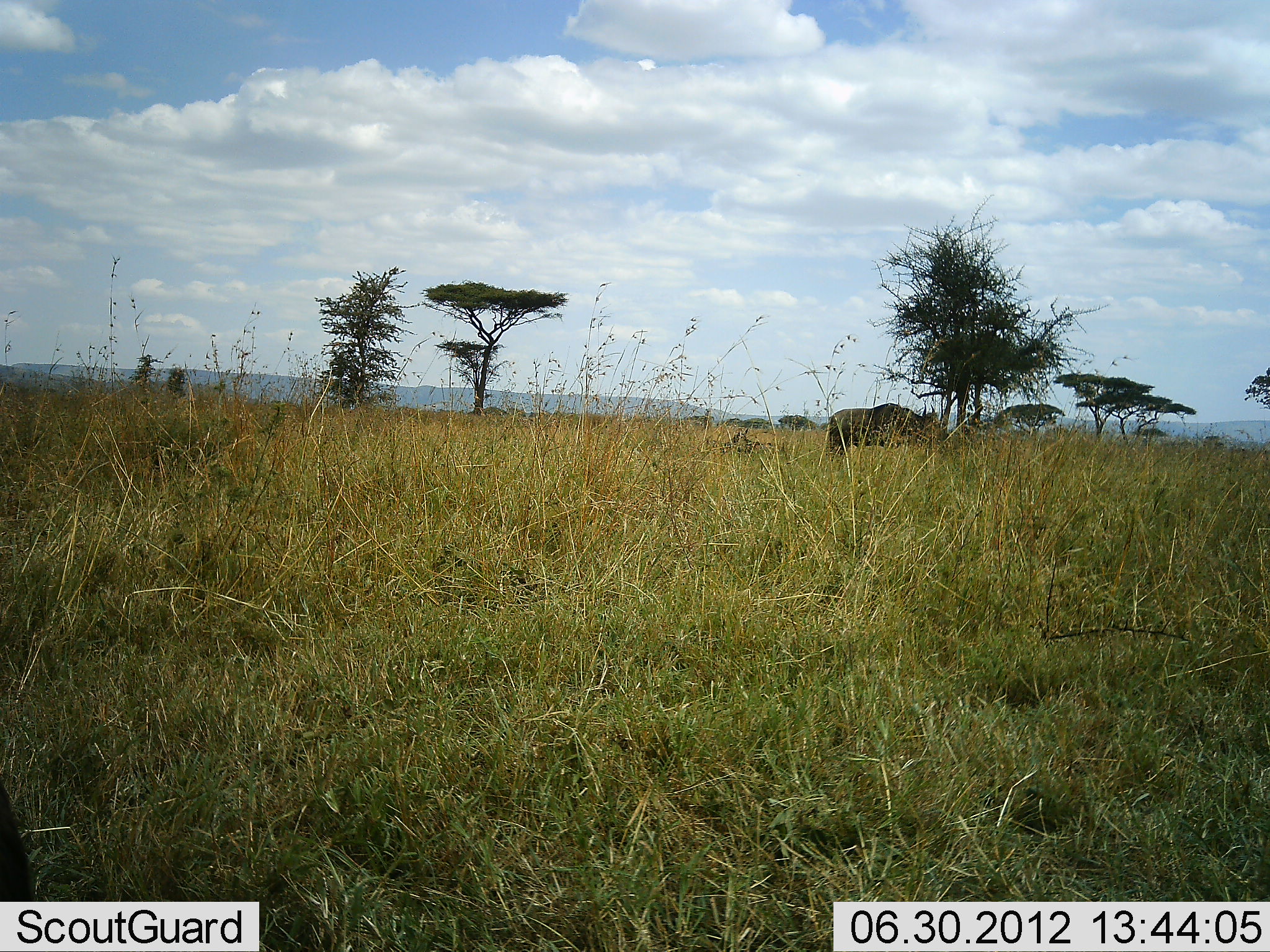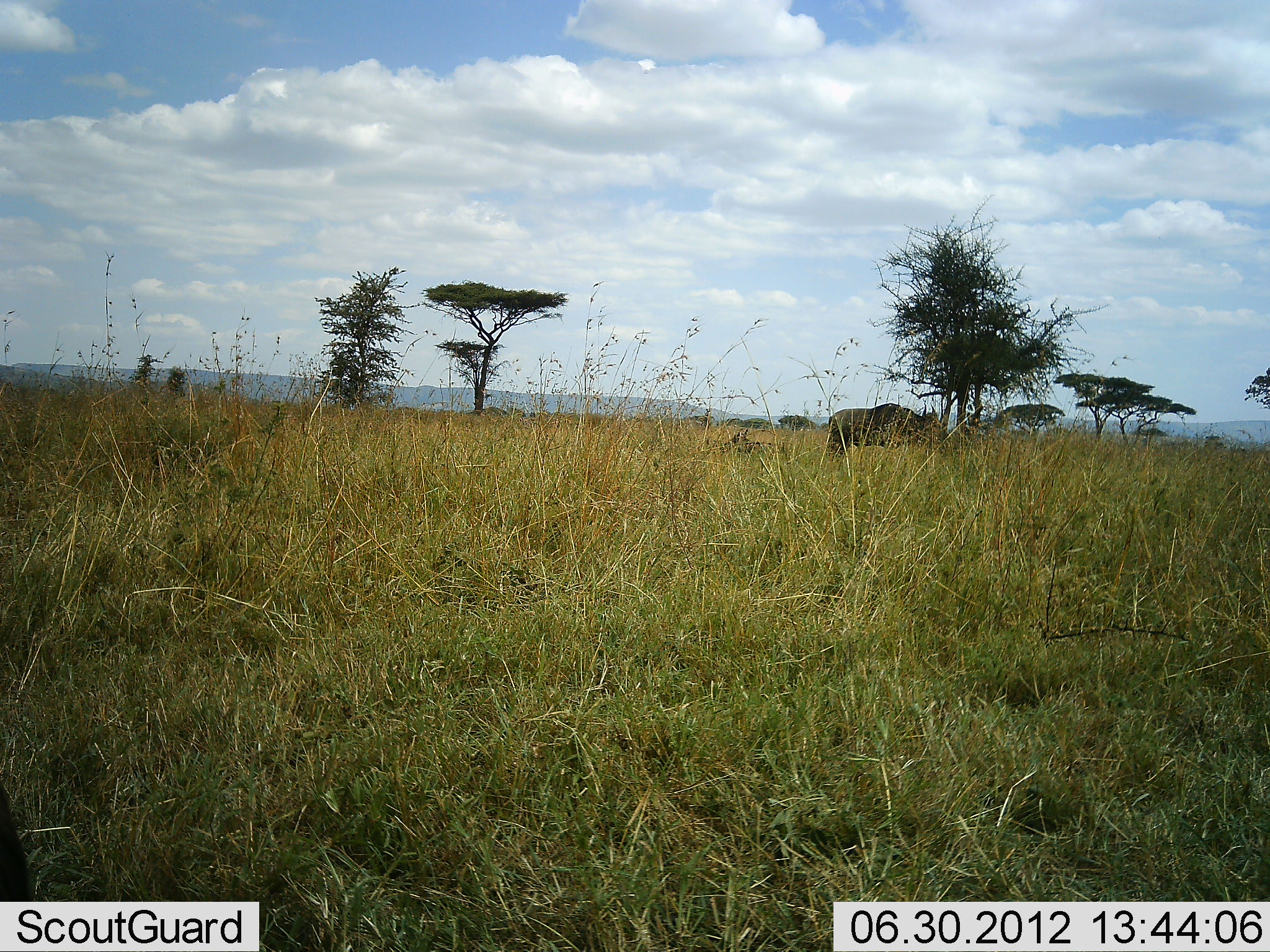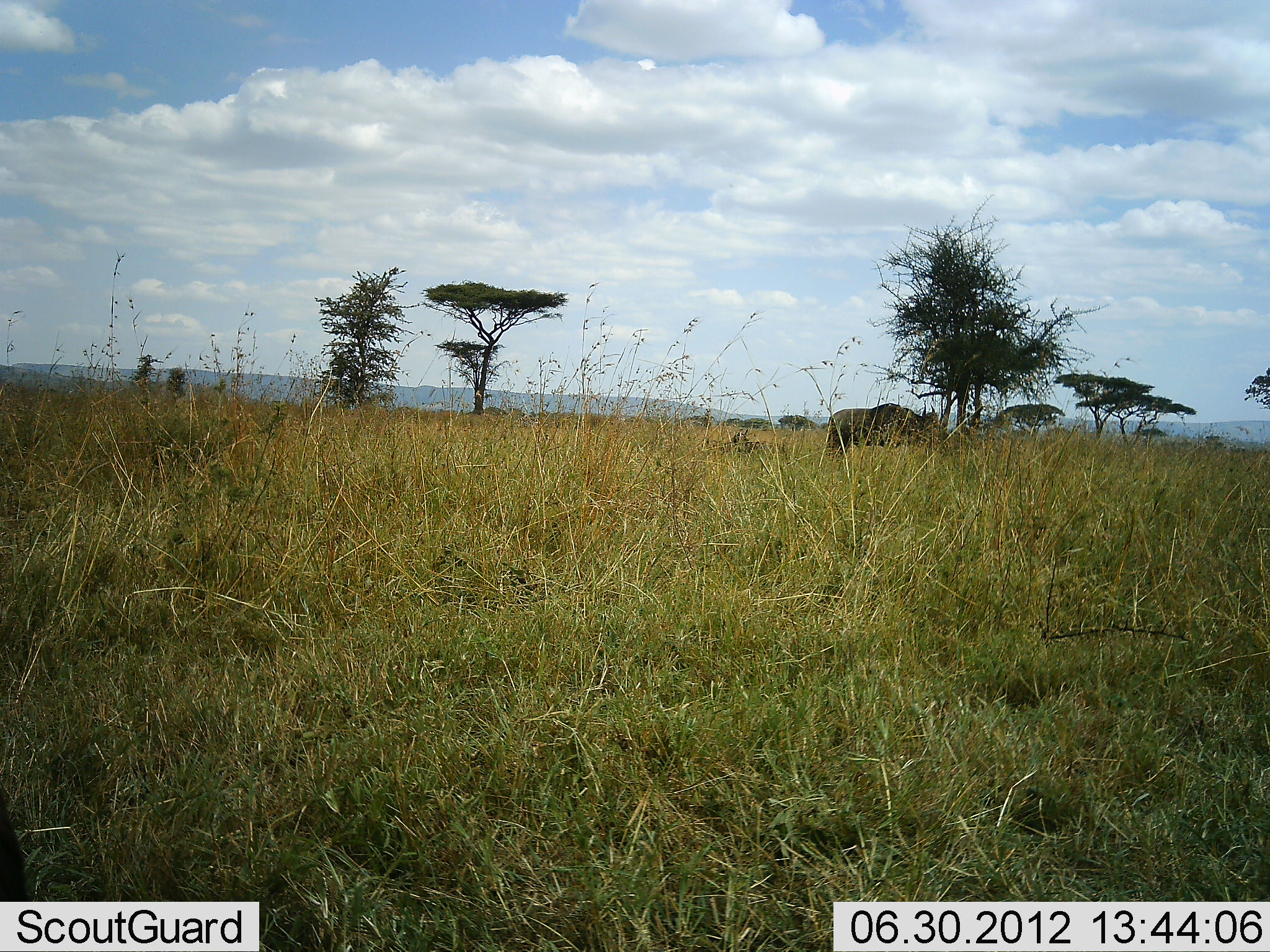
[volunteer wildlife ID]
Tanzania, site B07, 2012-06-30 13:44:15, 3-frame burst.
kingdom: Animalia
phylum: Chordata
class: Mammalia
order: Artiodactyla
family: Bovidae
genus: Connochaetes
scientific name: Connochaetes taurinus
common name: blue wildebeest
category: wildebeest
Wildebeest (blue wildebeest) (Connochaetes taurinus), count 1. Behavior (volunteer vote fractions): standing 89%, resting 11%, moving 0%, interacting 0%. Young present (vote fraction): 0%. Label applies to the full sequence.